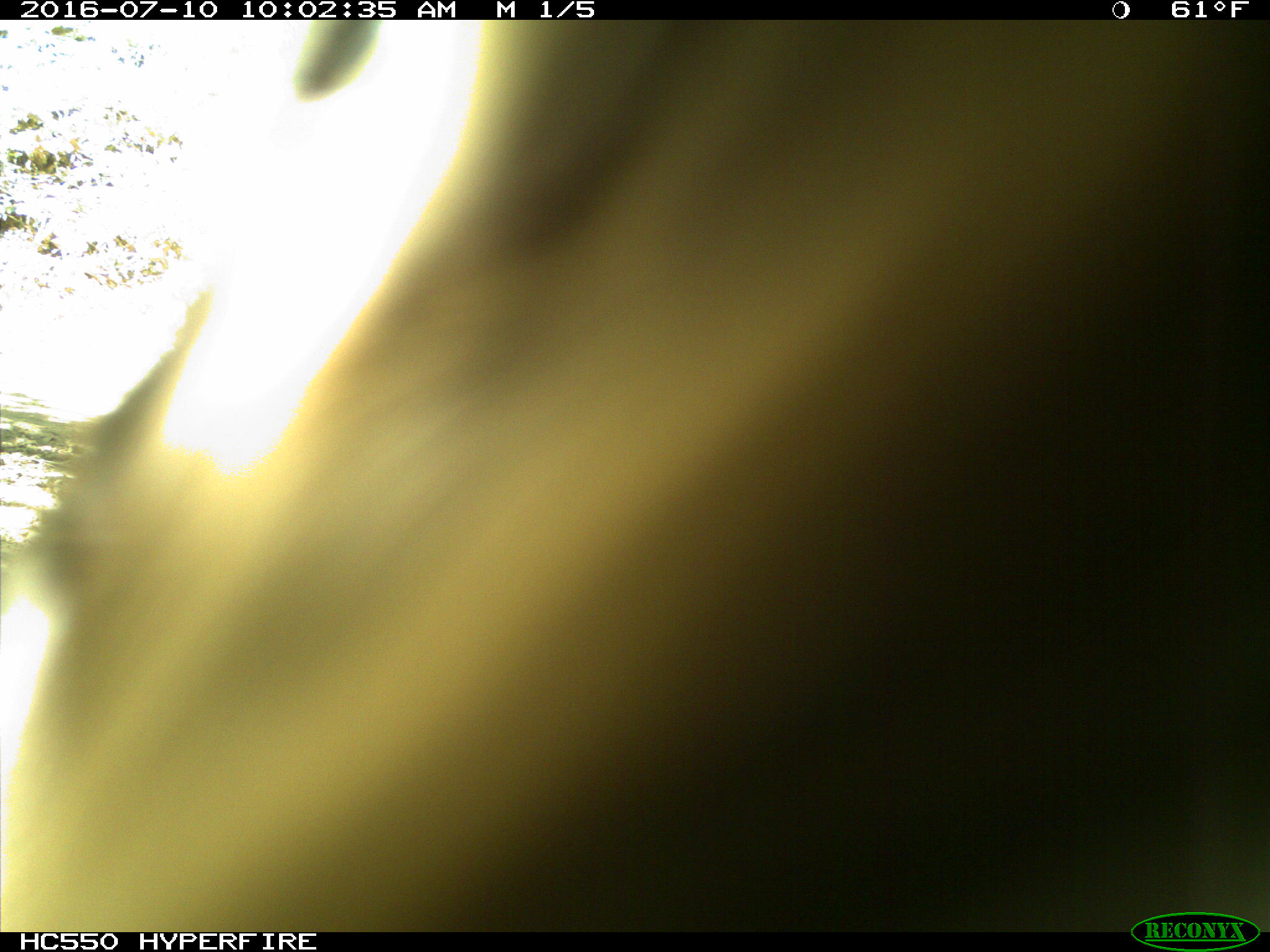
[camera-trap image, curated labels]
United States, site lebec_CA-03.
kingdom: Animalia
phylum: Chordata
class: Mammalia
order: Carnivora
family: Ursidae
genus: Ursus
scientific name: Ursus americanus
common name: american black bear